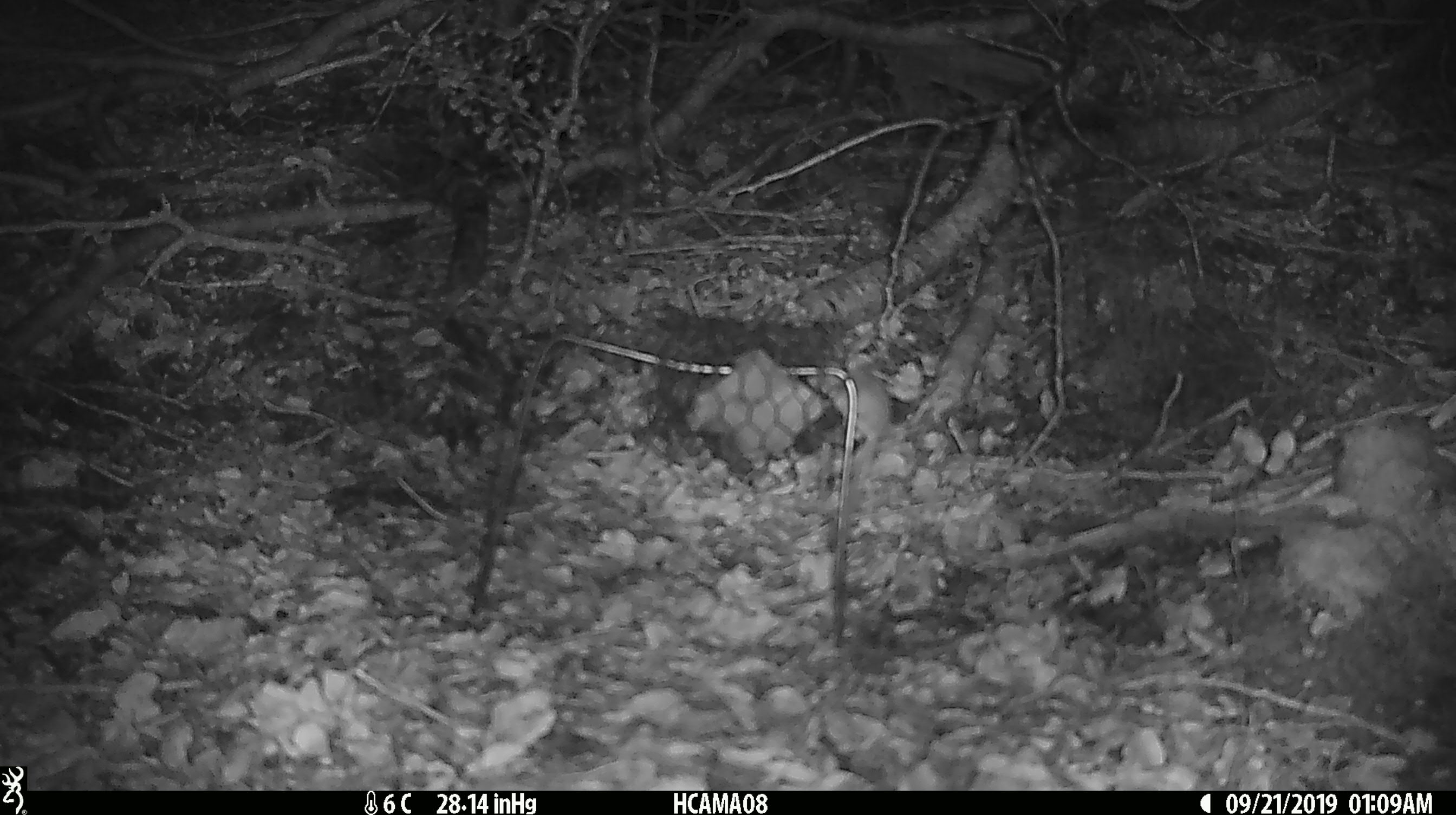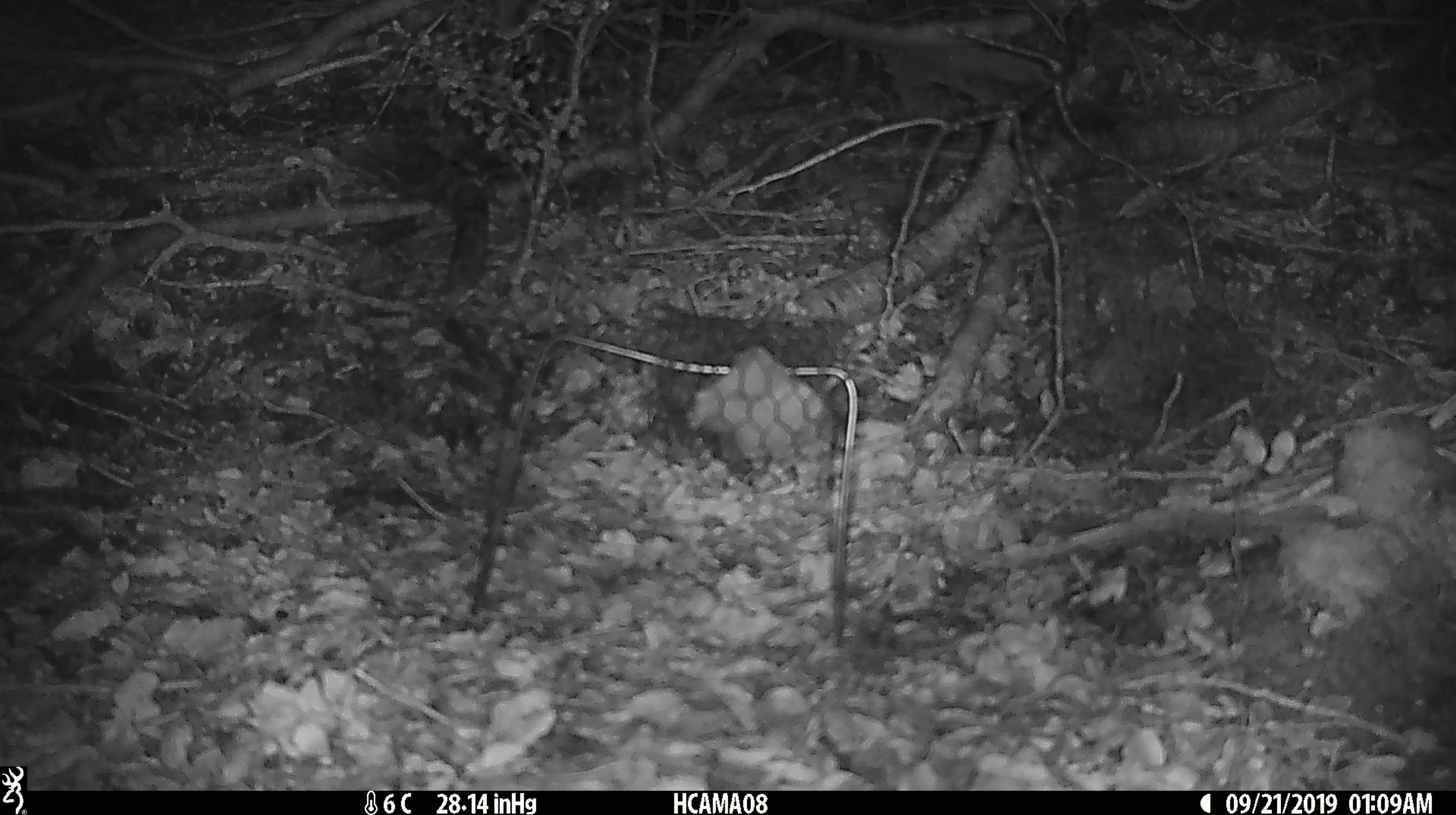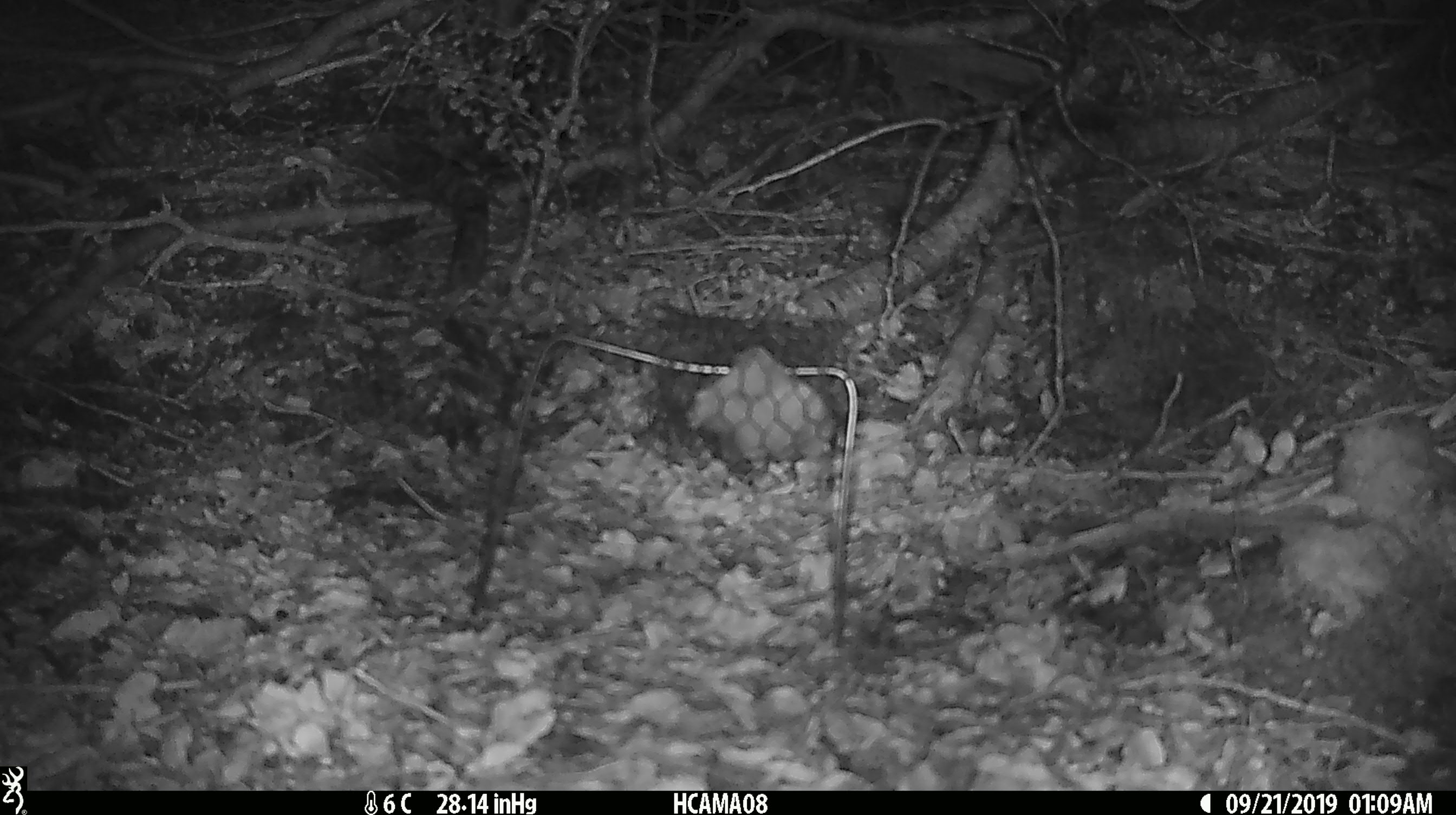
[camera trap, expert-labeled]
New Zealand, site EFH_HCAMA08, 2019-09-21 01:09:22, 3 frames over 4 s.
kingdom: Animalia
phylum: Chordata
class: Mammalia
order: Rodentia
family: Muridae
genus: Mus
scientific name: Mus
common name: mouse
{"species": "mouse (Mus)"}